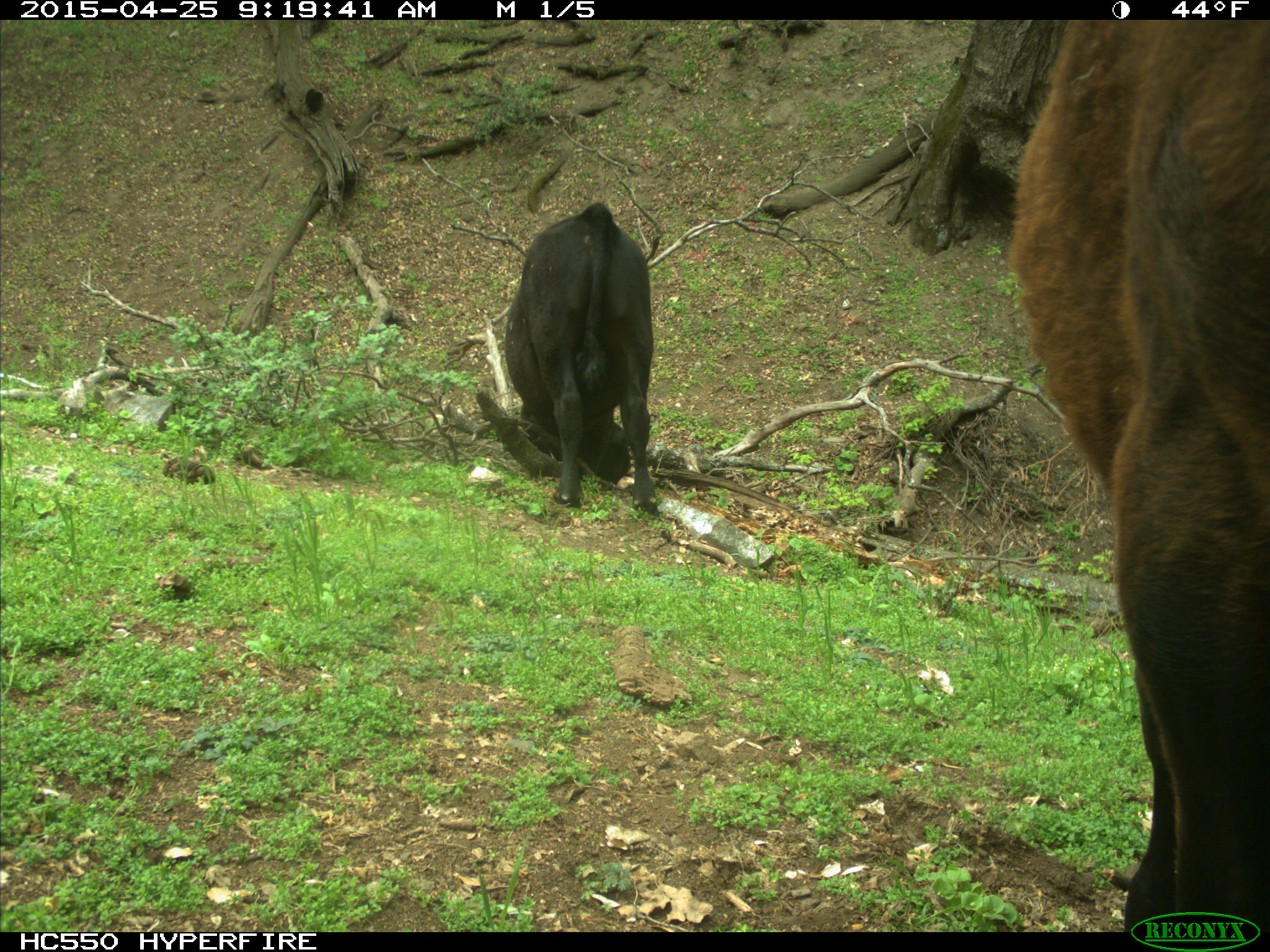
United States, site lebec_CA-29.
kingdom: Animalia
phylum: Chordata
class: Mammalia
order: Artiodactyla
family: Bovidae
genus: Bos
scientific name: Bos taurus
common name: domestic cow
Bos taurus (domestic cow).